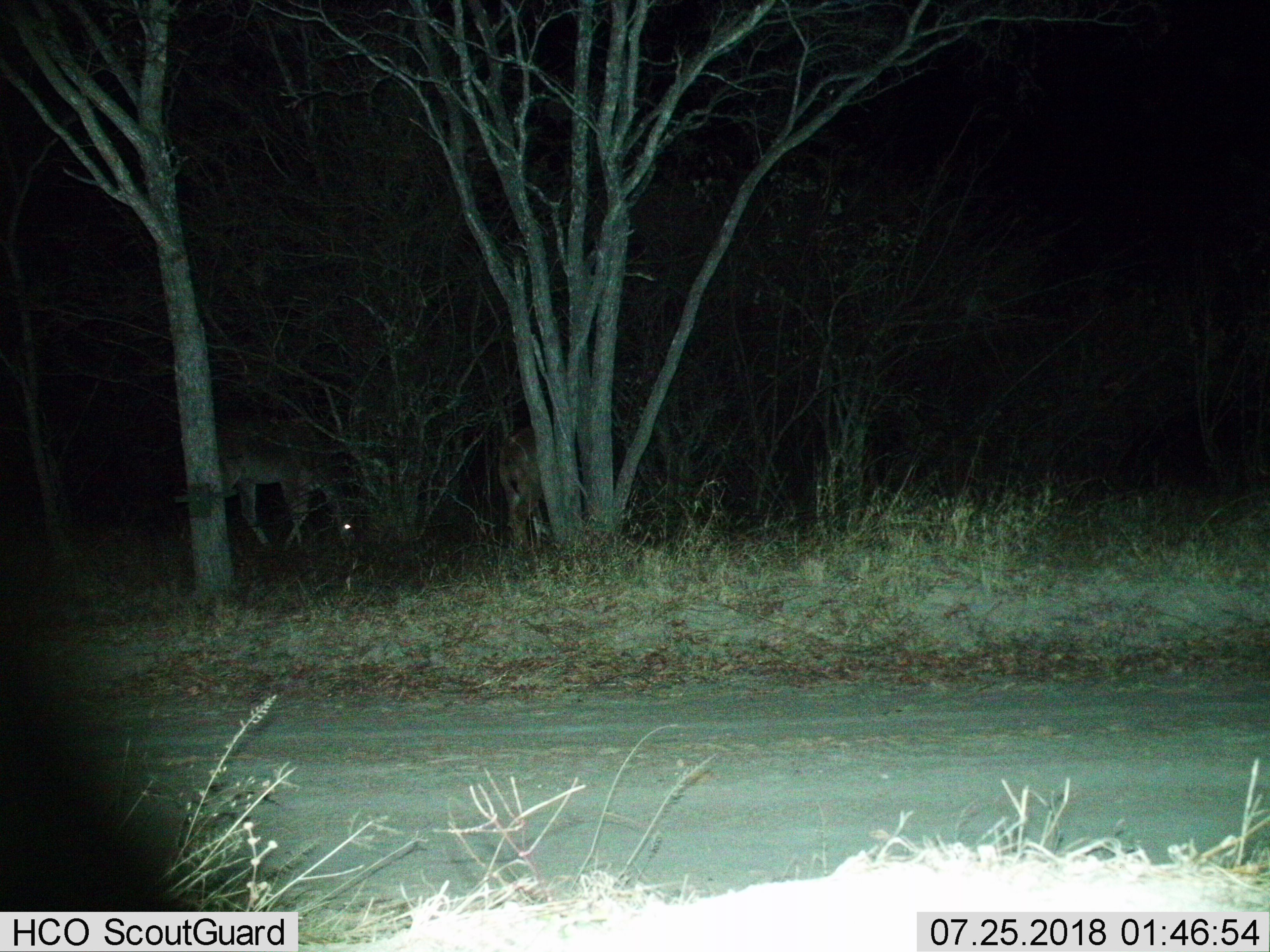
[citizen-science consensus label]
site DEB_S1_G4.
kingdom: Animalia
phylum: Chordata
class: Mammalia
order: Artiodactyla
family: Bovidae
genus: Tragelaphus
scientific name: Tragelaphus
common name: kudu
Kudu (Tragelaphus), count 2. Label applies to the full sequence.